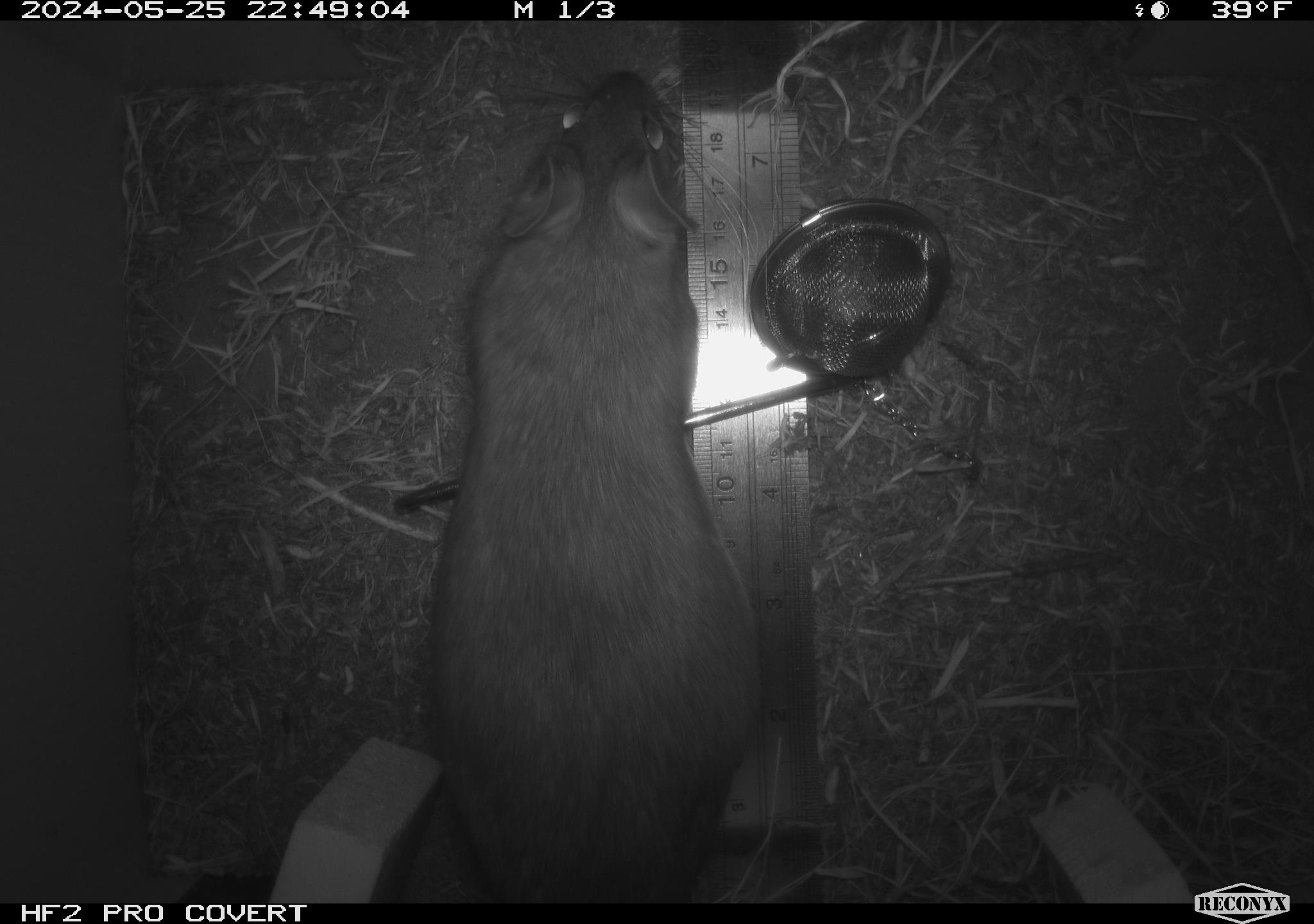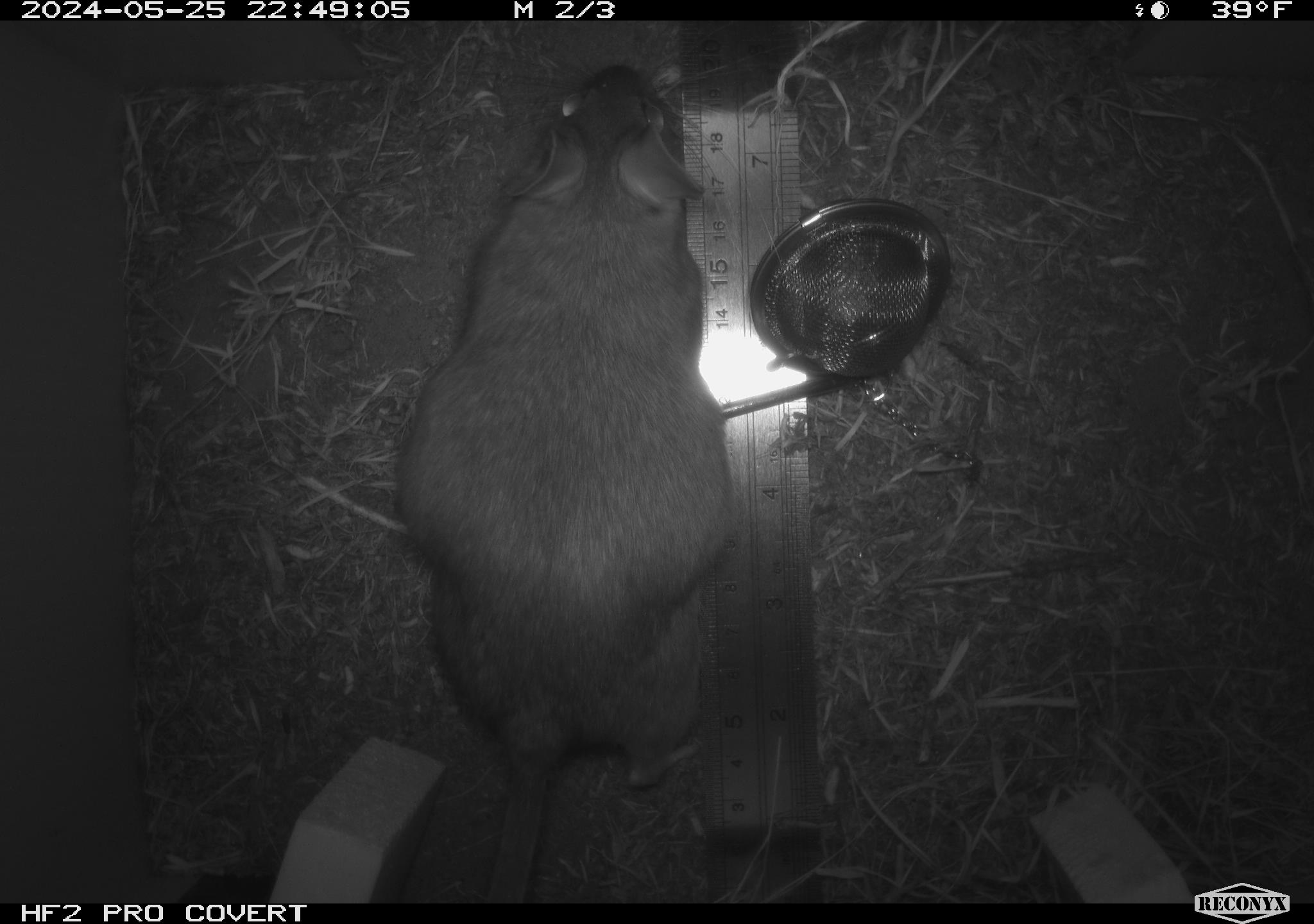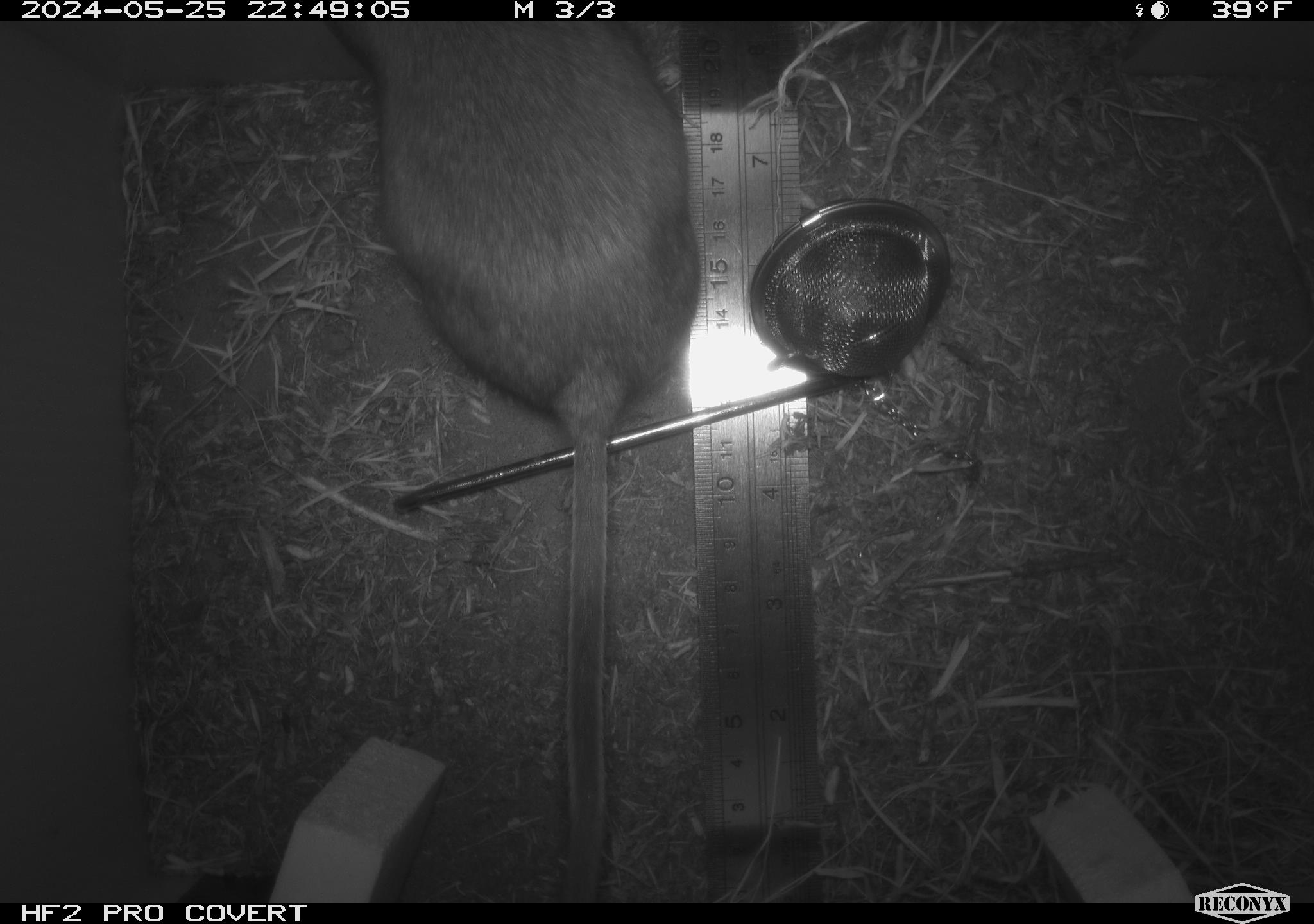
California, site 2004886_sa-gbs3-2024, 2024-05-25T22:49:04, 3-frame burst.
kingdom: Animalia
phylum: Chordata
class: Mammalia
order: Rodentia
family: Cricetidae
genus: Neotoma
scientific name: Neotoma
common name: pack rat or woodrat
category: neotoma species